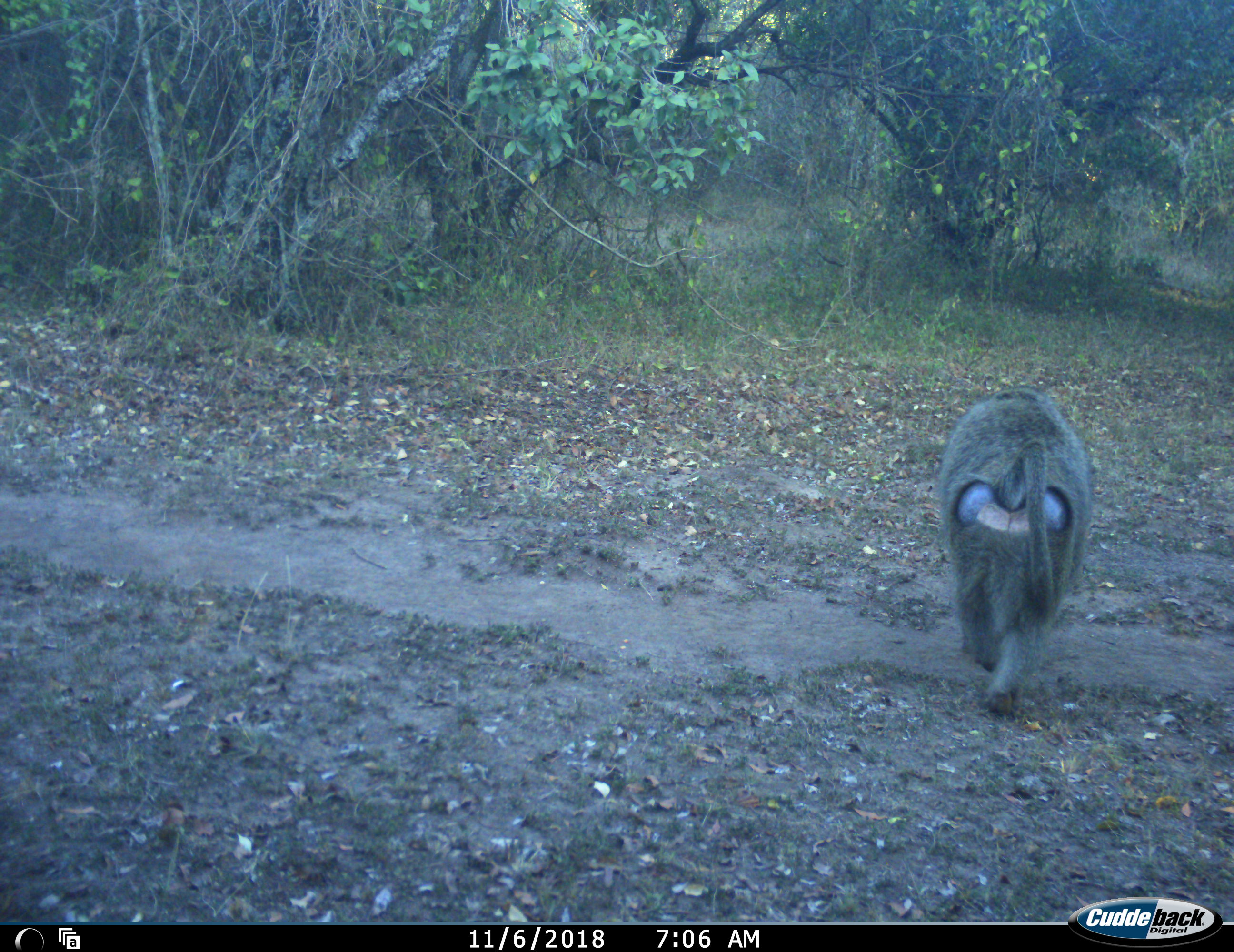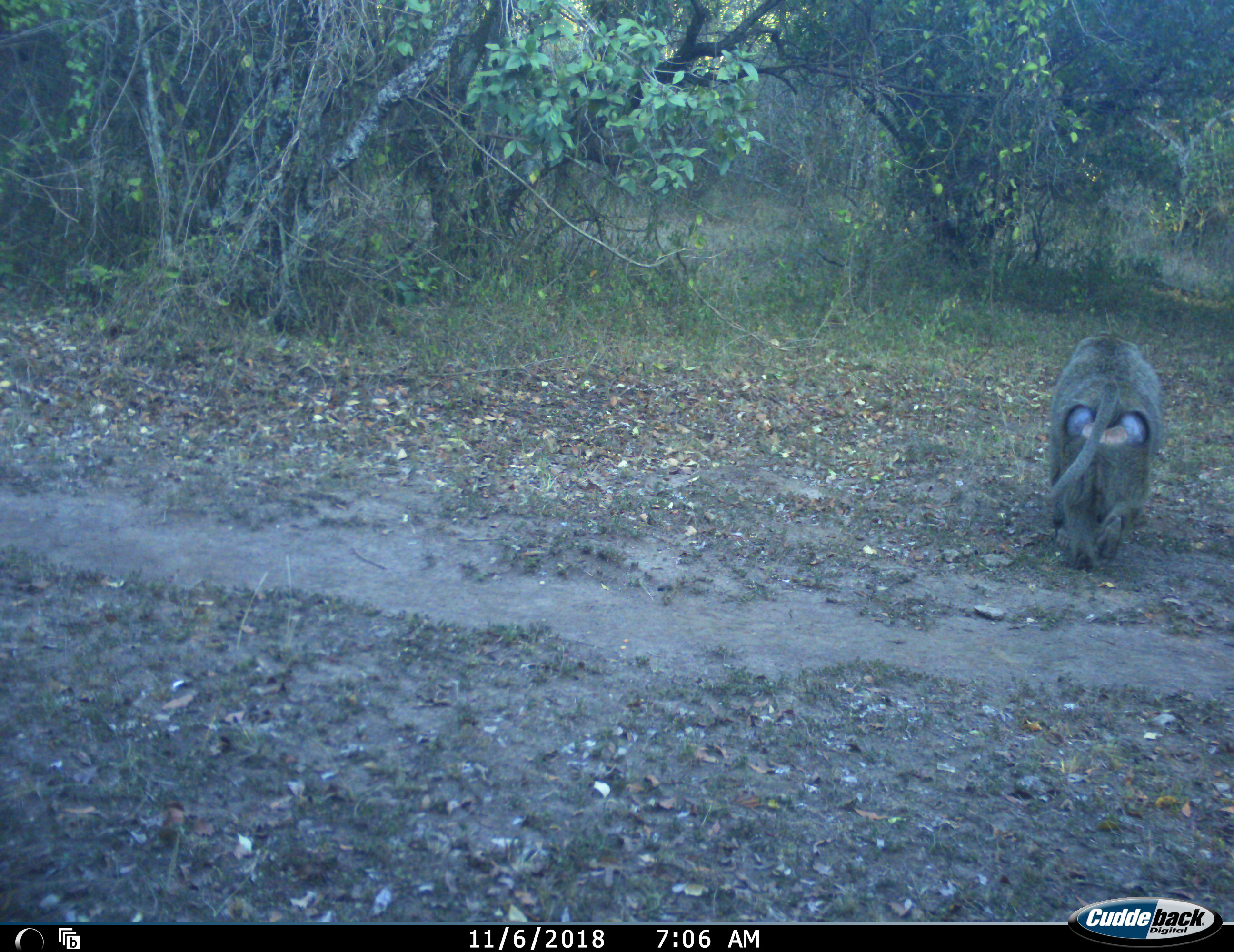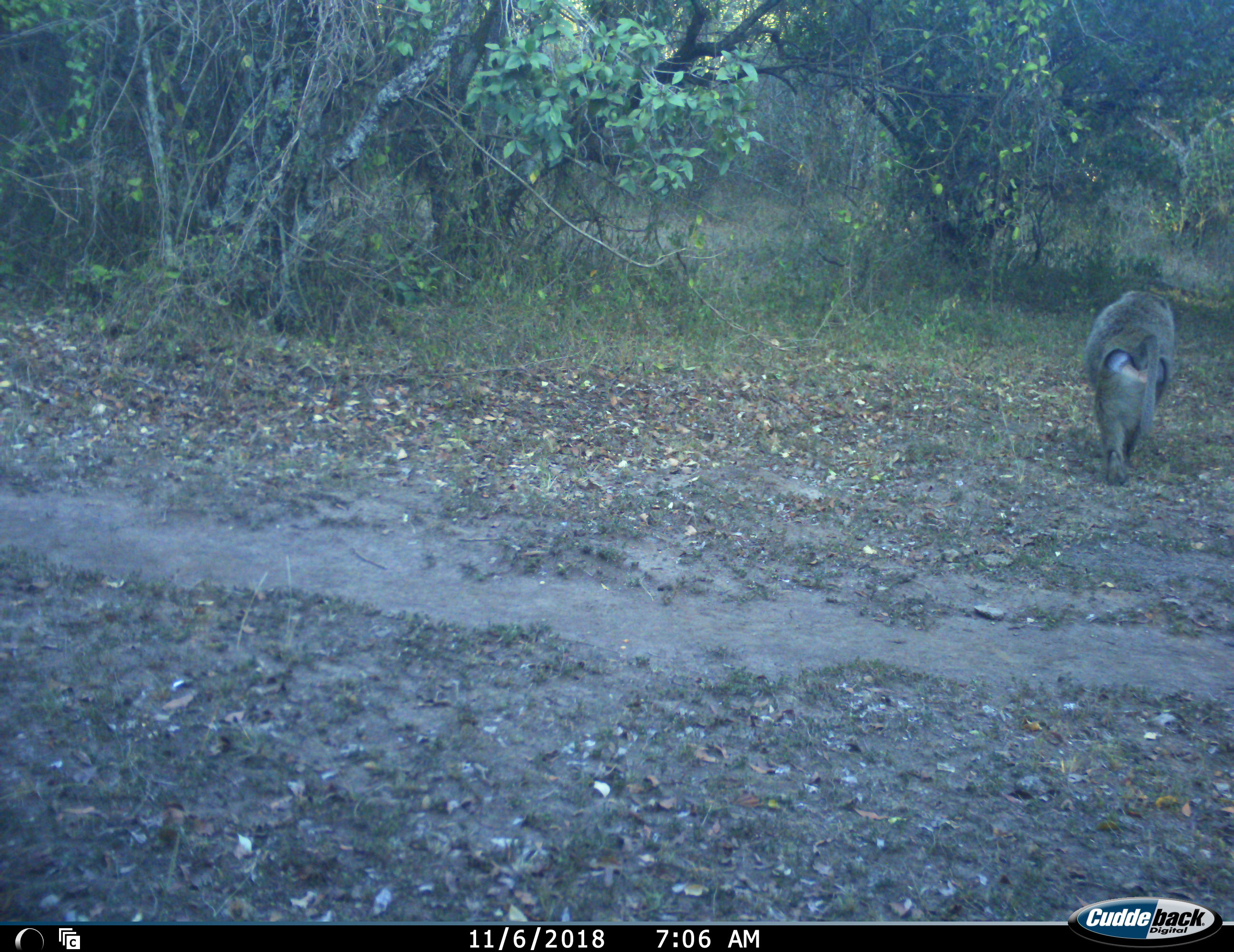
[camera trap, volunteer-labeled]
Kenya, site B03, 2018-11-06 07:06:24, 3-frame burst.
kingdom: Animalia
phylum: Chordata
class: Mammalia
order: Primates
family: Cercopithecidae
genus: Papio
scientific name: Papio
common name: baboon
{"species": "baboon (Papio)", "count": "1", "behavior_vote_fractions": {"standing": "0%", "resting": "0%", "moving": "100%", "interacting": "0%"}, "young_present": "0%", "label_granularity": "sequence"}